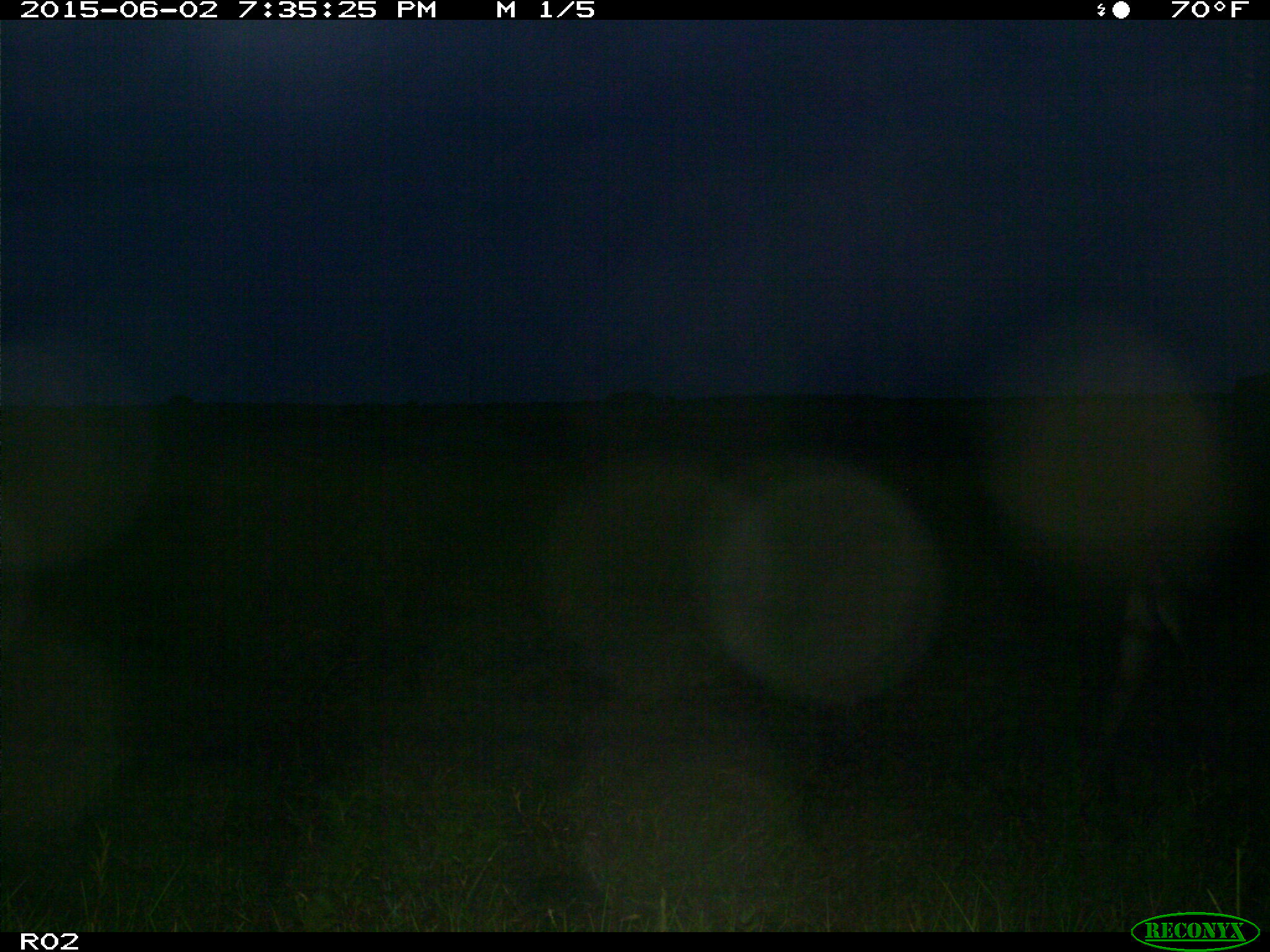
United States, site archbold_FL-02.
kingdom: Animalia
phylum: Chordata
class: Mammalia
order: Artiodactyla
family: Bovidae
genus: Bos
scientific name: Bos taurus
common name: domestic cow